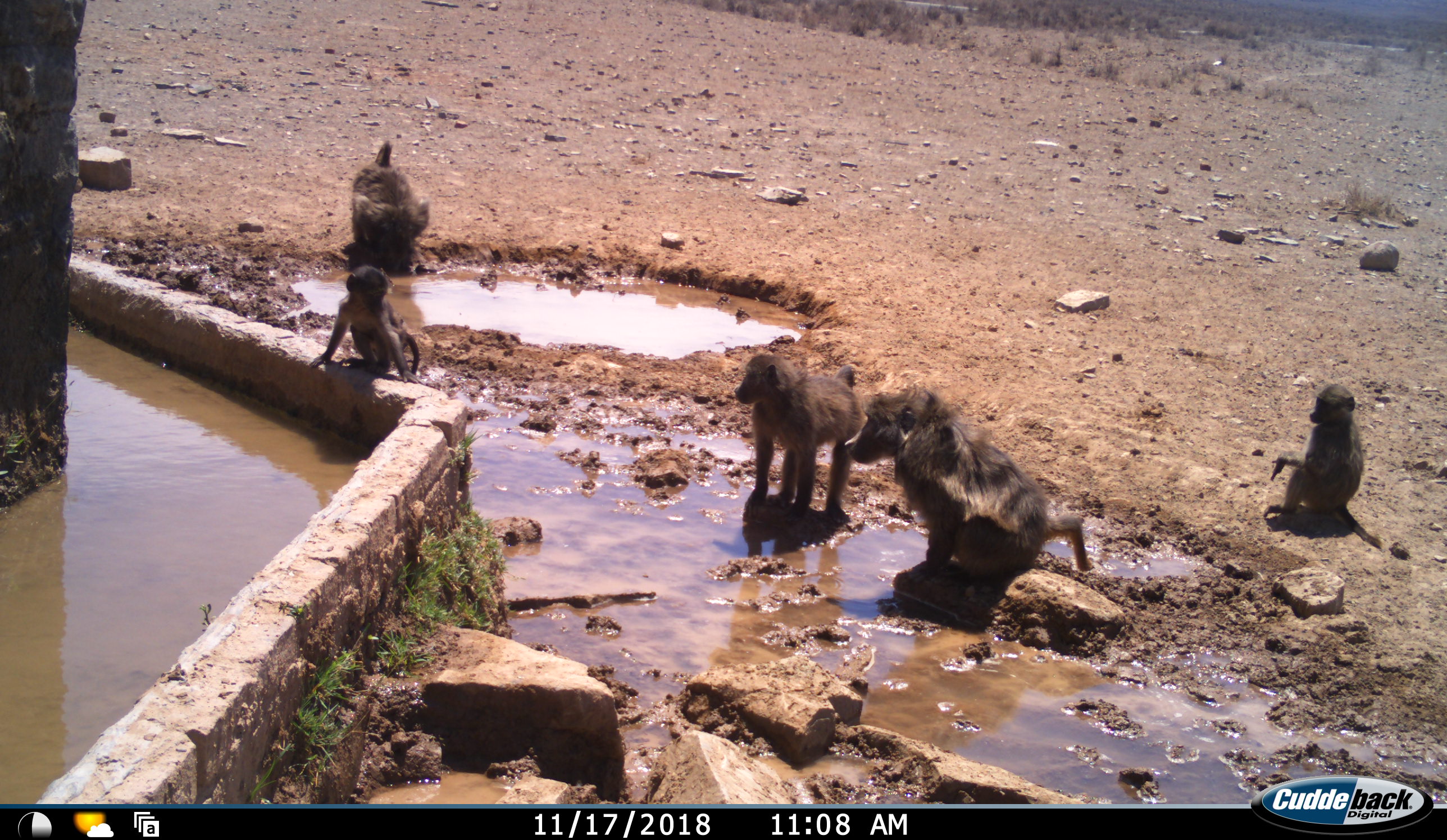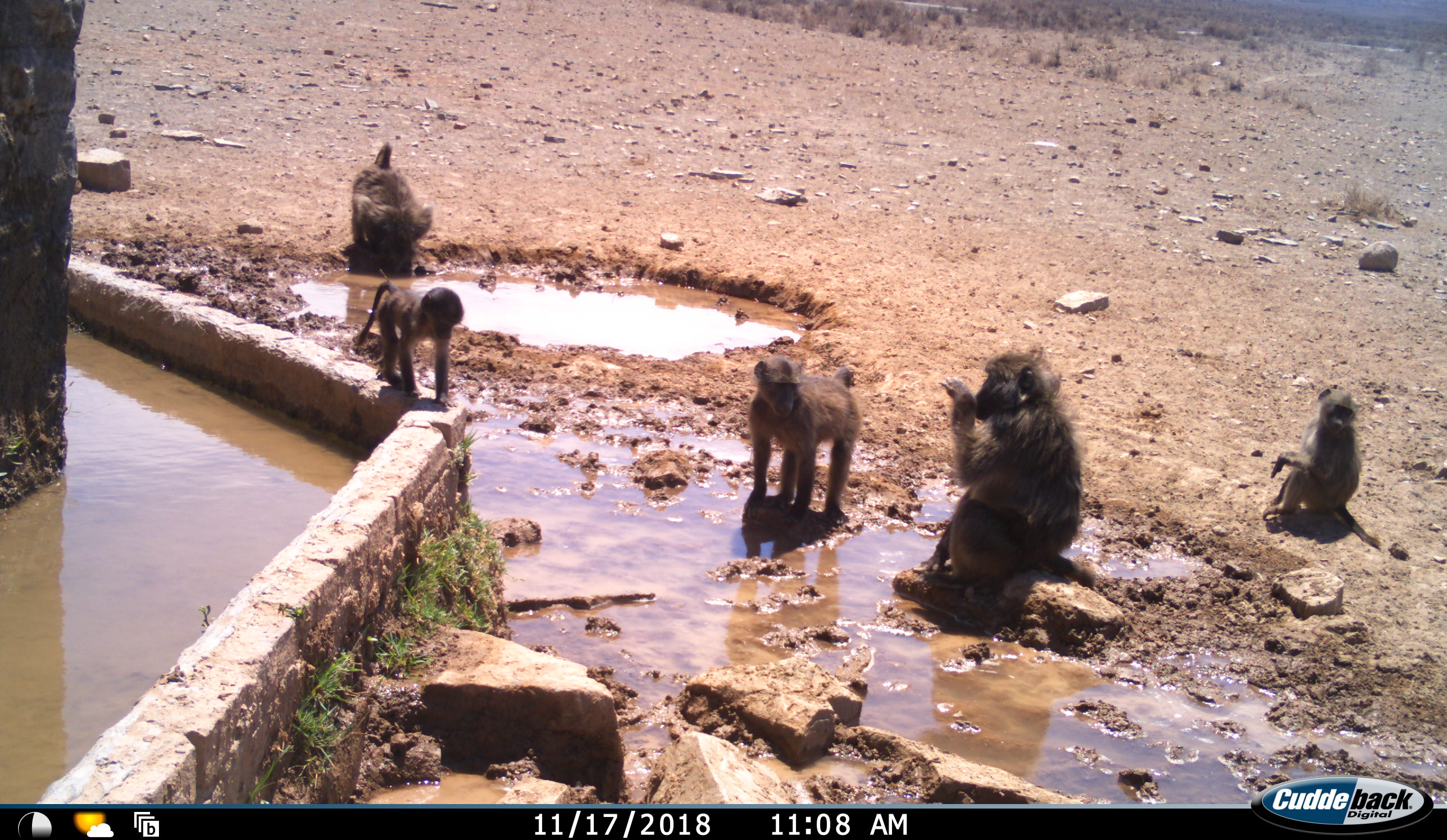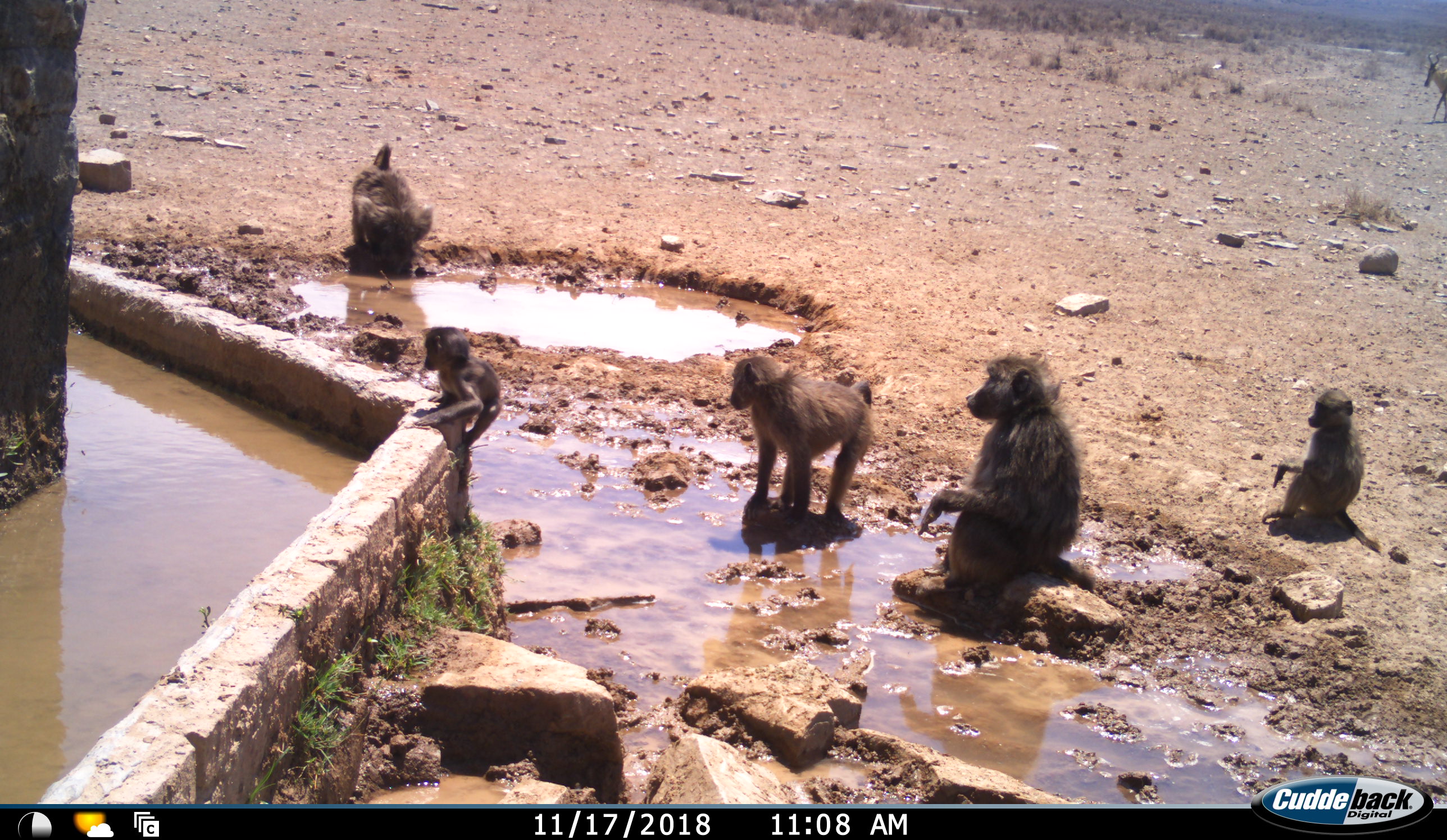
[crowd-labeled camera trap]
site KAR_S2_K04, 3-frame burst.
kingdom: Animalia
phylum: Chordata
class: Mammalia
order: Primates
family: Cercopithecidae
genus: Papio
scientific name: Papio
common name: baboon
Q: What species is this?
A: Baboon (Papio).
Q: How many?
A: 5.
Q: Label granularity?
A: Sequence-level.